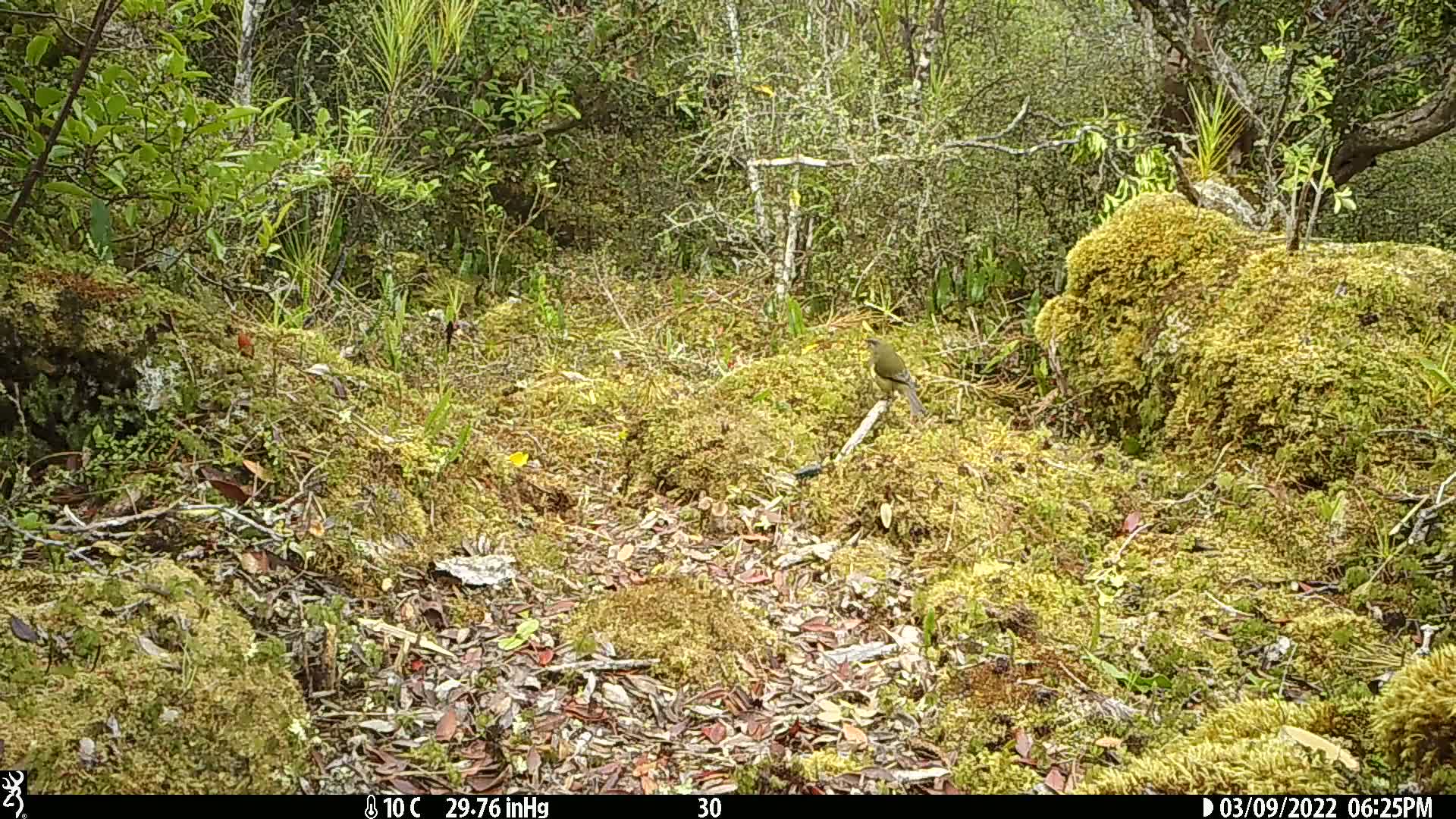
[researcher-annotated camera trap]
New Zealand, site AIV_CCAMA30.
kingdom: Animalia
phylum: Chordata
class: Aves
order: Passeriformes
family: Meliphagidae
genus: Anthornis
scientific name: Anthornis melanura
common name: new zealand bellbird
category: bellbird